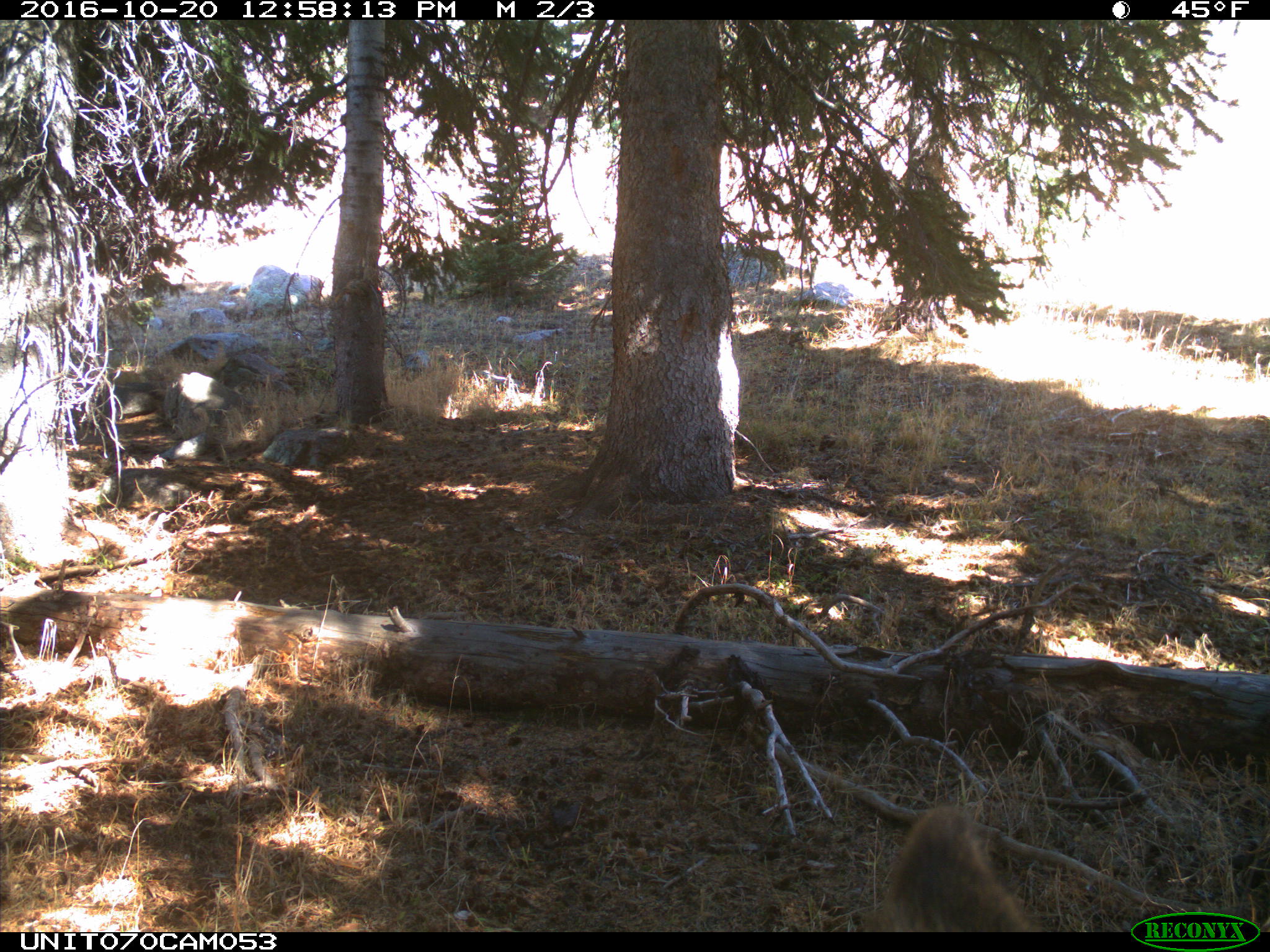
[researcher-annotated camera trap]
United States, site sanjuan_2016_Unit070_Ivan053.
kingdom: Animalia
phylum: Chordata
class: Mammalia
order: Artiodactyla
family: Cervidae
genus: Cervus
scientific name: Cervus elaphus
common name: red deer